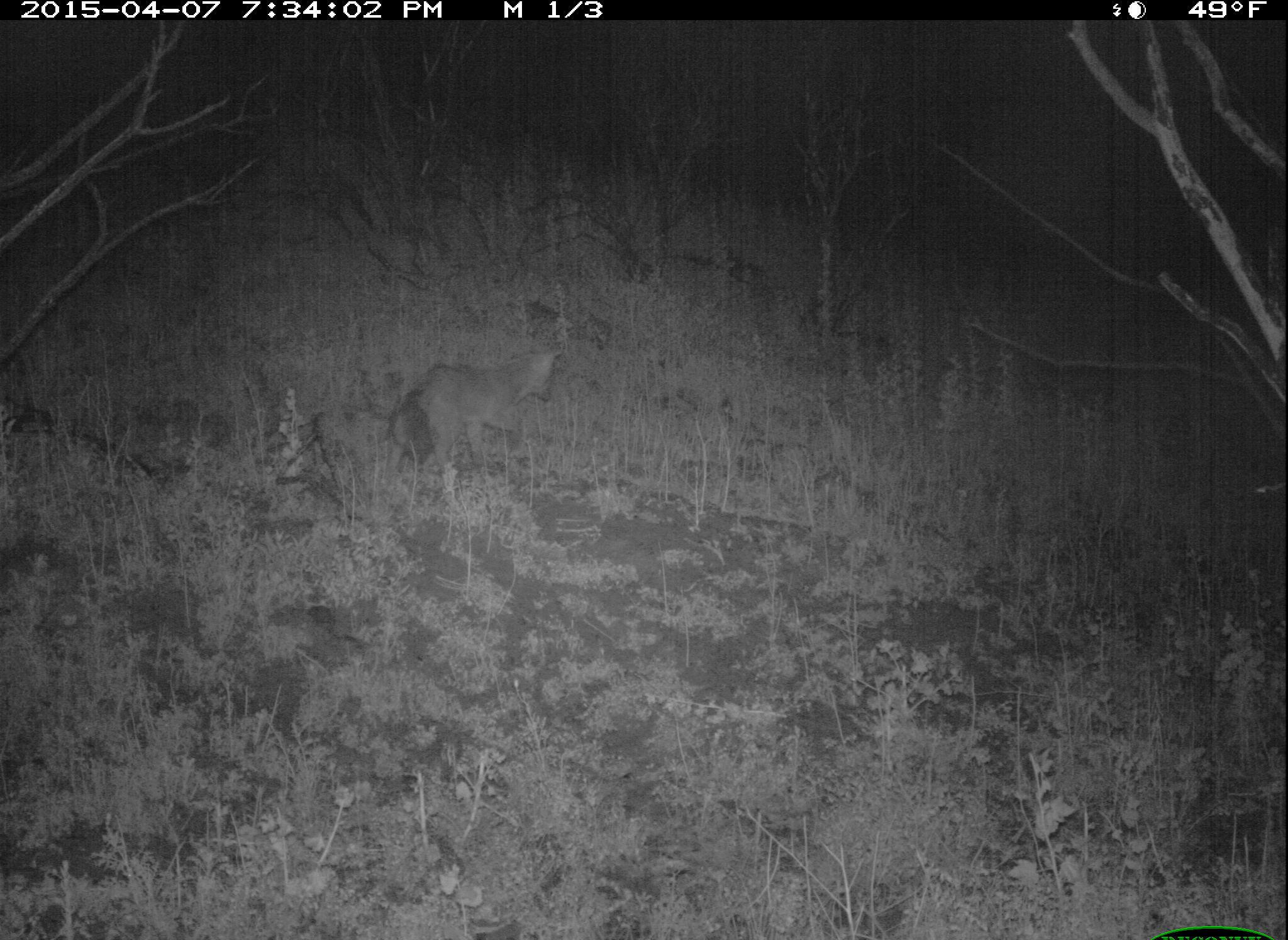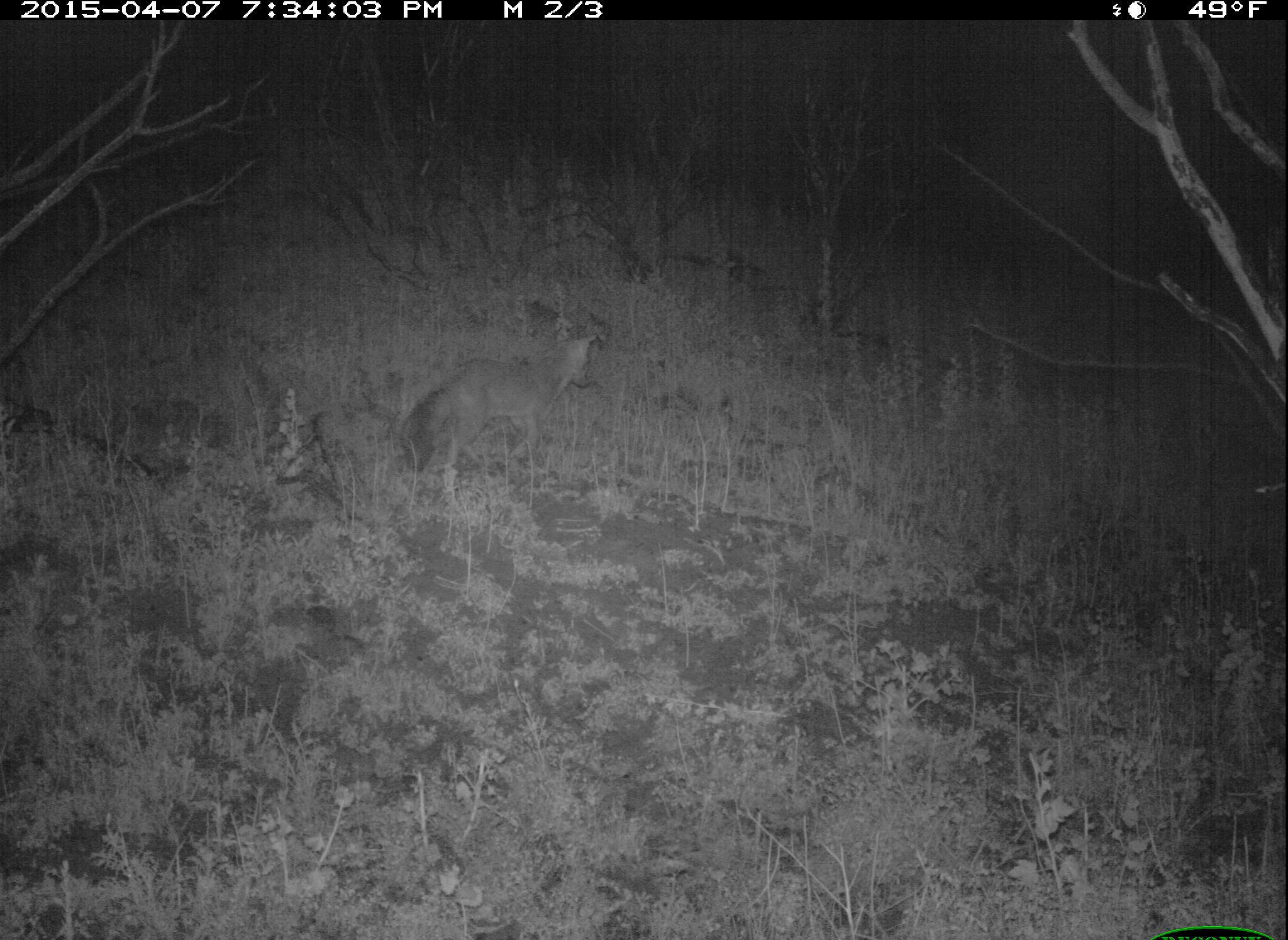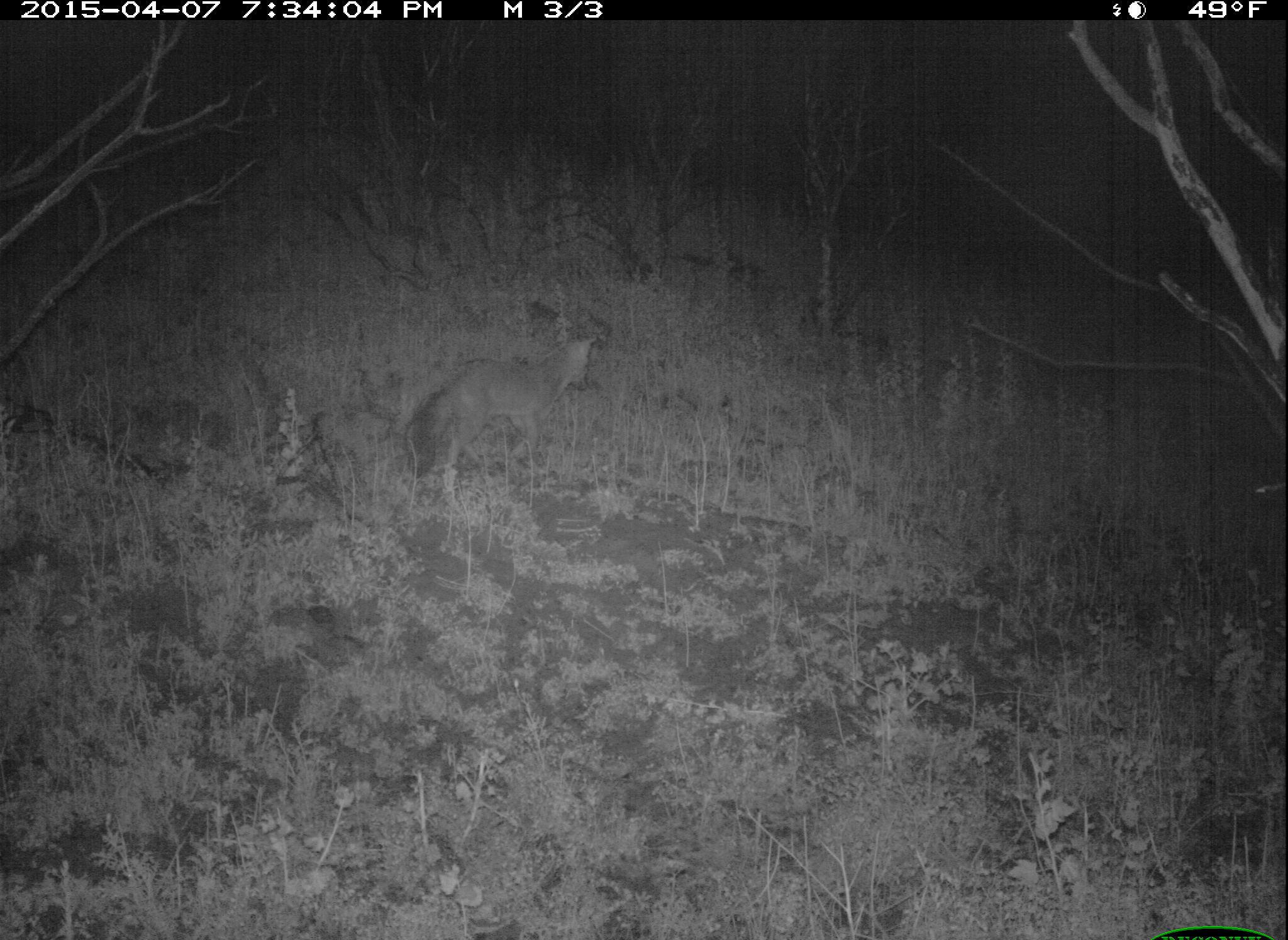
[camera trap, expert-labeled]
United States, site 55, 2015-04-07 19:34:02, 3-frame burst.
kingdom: Animalia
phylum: Chordata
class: Mammalia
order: Carnivora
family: Canidae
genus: Urocyon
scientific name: Urocyon cinereoargenteus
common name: gray fox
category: fox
Fox (gray fox) (Urocyon cinereoargenteus).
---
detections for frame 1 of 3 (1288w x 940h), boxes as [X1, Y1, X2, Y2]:
fox: [385, 348, 567, 478]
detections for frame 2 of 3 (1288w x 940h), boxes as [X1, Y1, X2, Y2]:
fox: [398, 332, 601, 480]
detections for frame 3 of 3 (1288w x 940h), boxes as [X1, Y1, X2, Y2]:
fox: [401, 335, 599, 476]